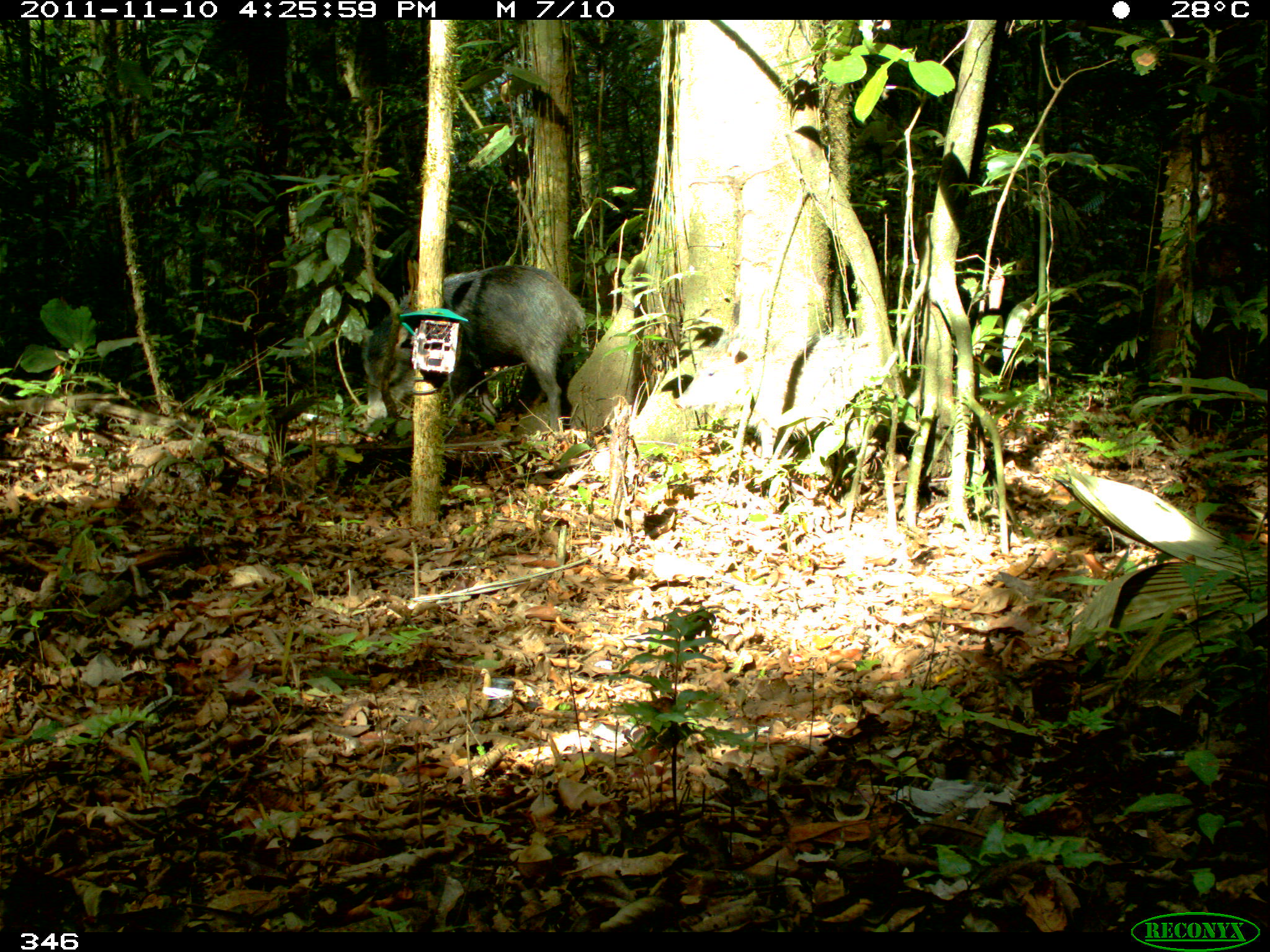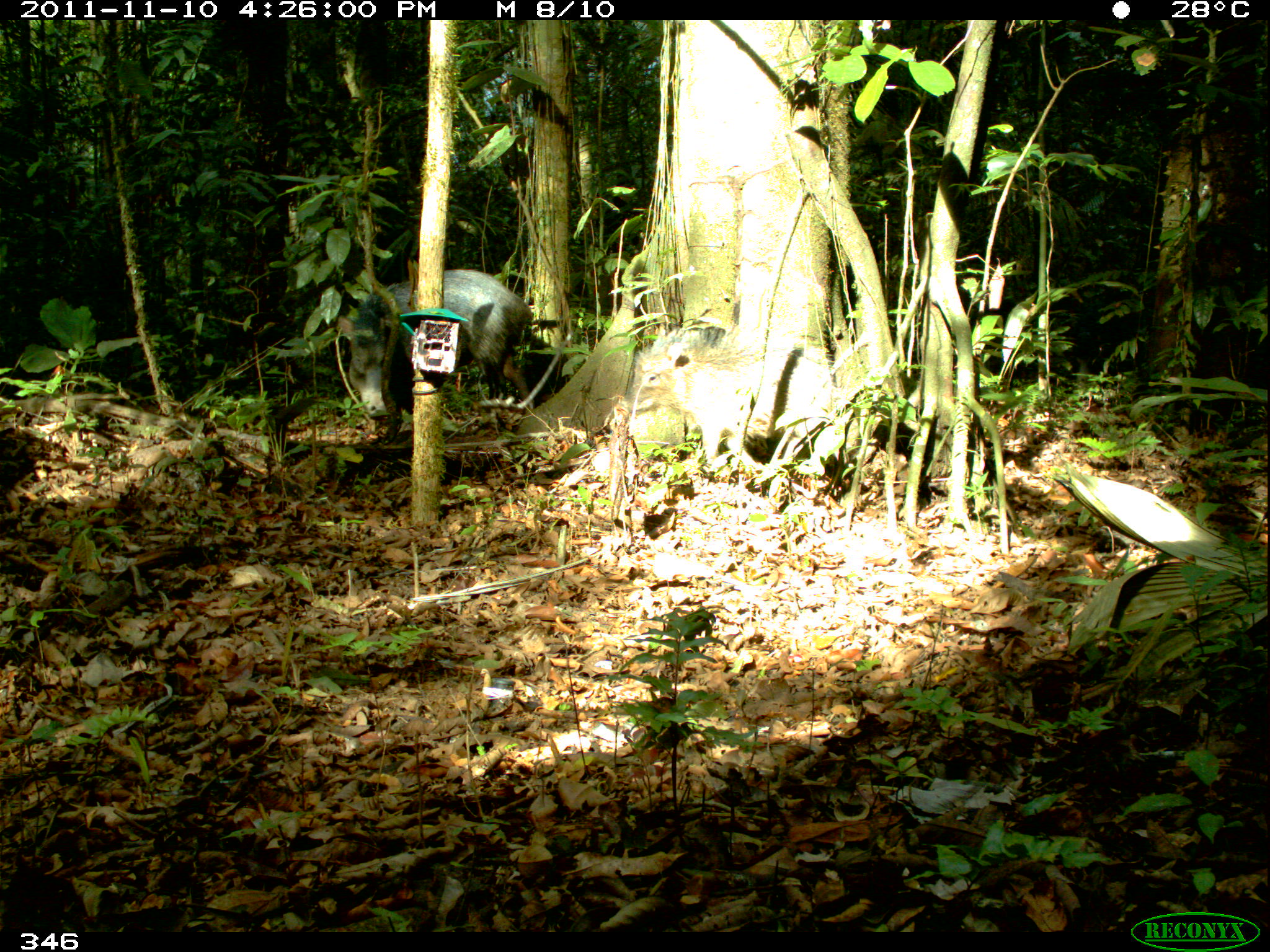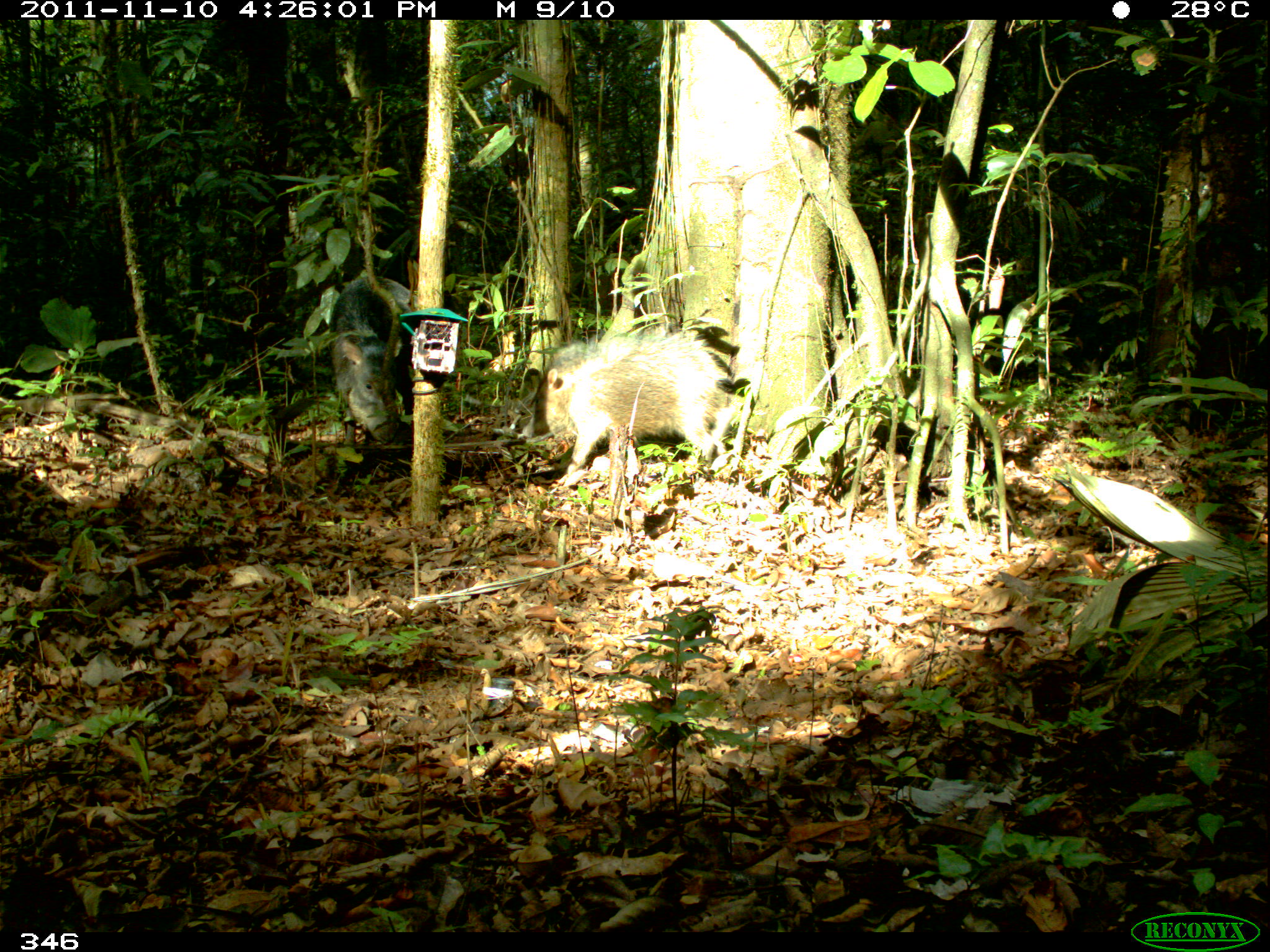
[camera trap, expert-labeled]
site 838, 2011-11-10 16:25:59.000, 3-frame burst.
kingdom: Animalia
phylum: Chordata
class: Mammalia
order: Artiodactyla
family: Tayassuidae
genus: Tayassu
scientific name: Tayassu pecari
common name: white-lipped peccary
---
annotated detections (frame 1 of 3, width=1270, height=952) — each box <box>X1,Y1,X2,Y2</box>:
tayassu pecari: <box>360,261,586,428</box>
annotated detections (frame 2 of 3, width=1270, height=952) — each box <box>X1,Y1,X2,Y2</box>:
tayassu pecari: <box>335,267,535,419</box>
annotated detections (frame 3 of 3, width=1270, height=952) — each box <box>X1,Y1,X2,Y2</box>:
tayassu pecari: <box>522,335,720,483</box>; <box>326,274,411,454</box>